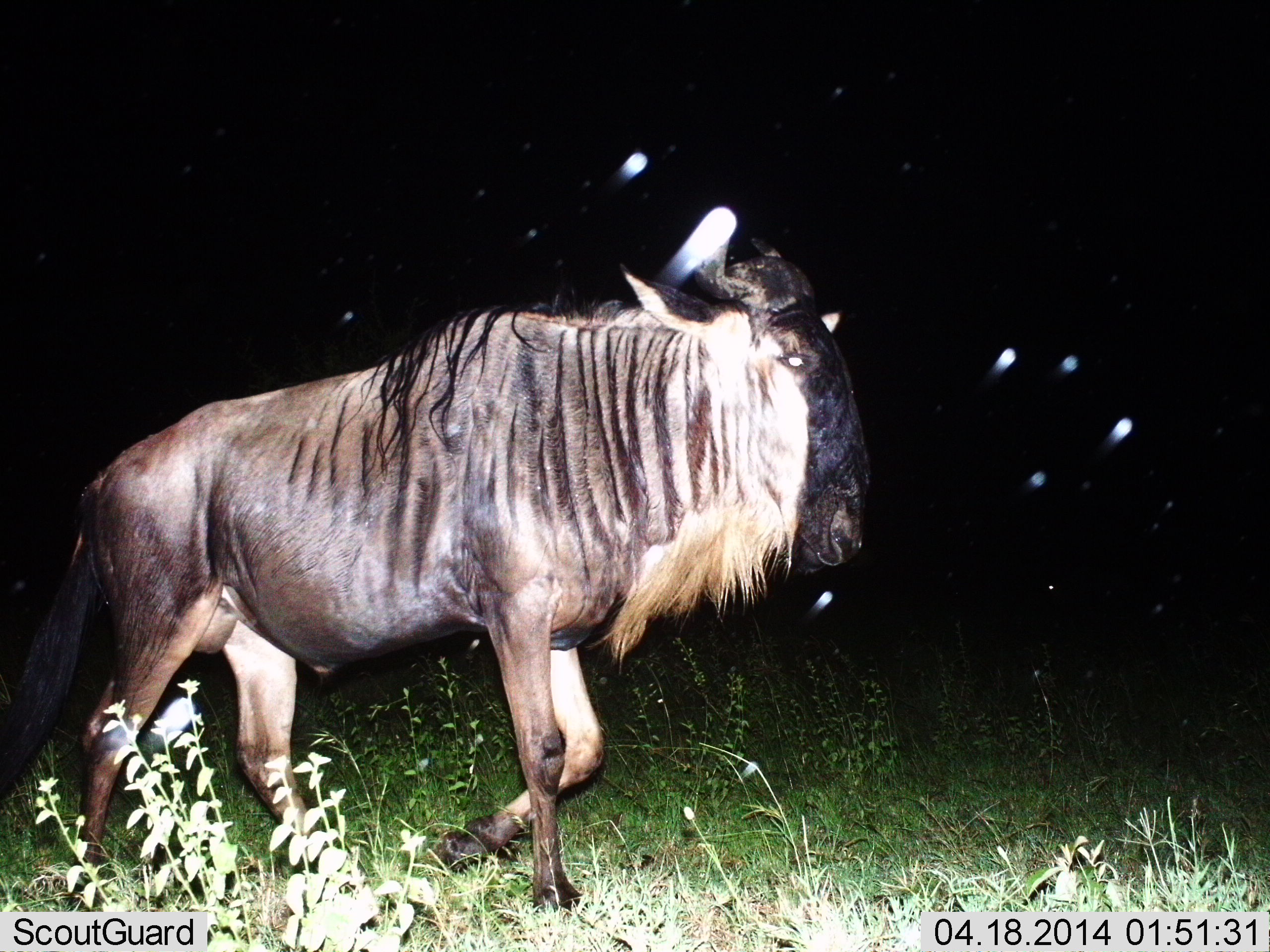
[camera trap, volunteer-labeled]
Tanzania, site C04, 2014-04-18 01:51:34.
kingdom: Animalia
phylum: Chordata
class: Mammalia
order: Artiodactyla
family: Bovidae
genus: Connochaetes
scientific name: Connochaetes taurinus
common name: blue wildebeest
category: wildebeest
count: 1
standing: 10%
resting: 0%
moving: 90%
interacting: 0%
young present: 0%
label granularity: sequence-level